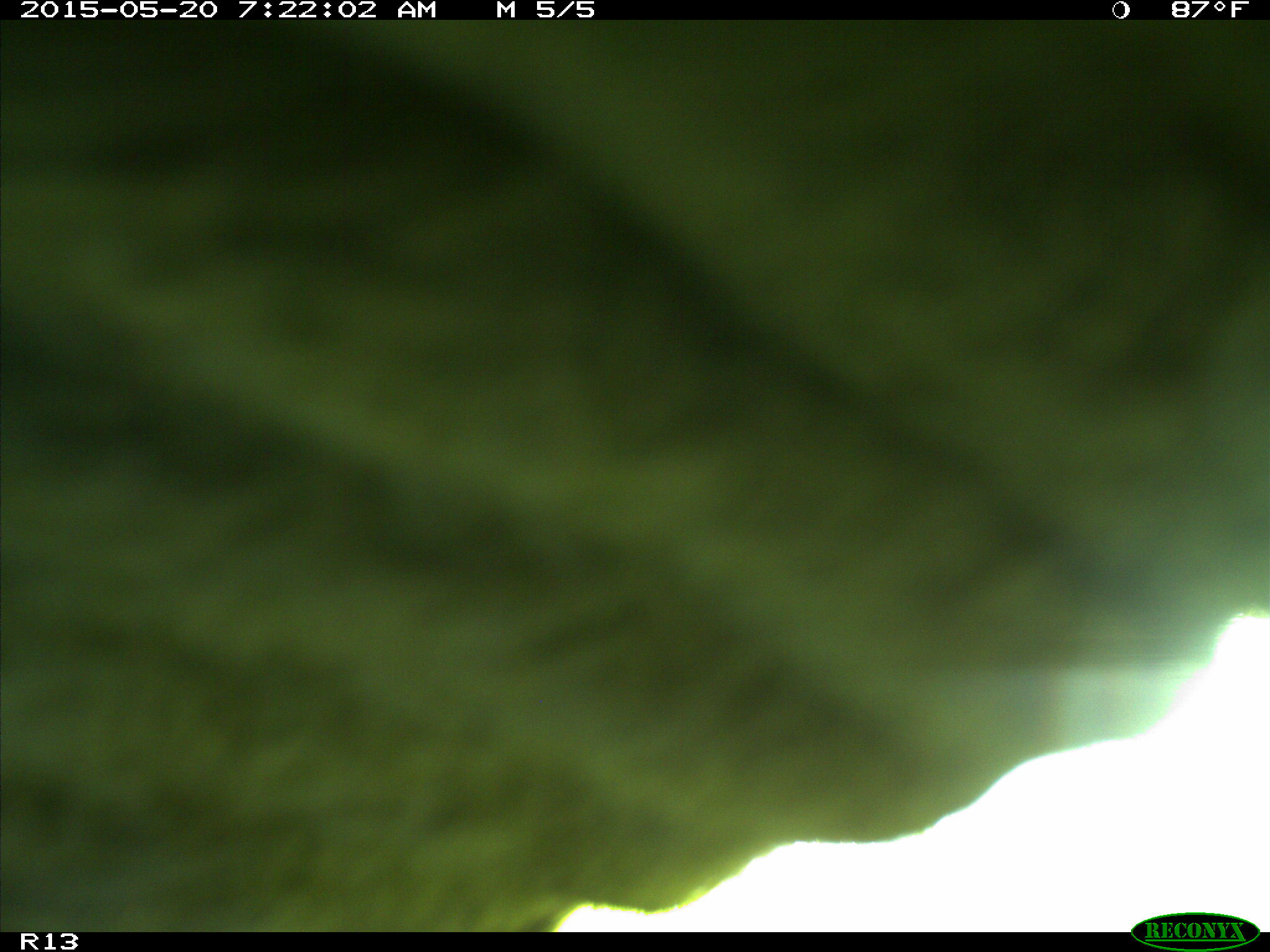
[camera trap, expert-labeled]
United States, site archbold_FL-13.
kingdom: Animalia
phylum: Chordata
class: Mammalia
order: Artiodactyla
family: Bovidae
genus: Bos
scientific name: Bos taurus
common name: domestic cow